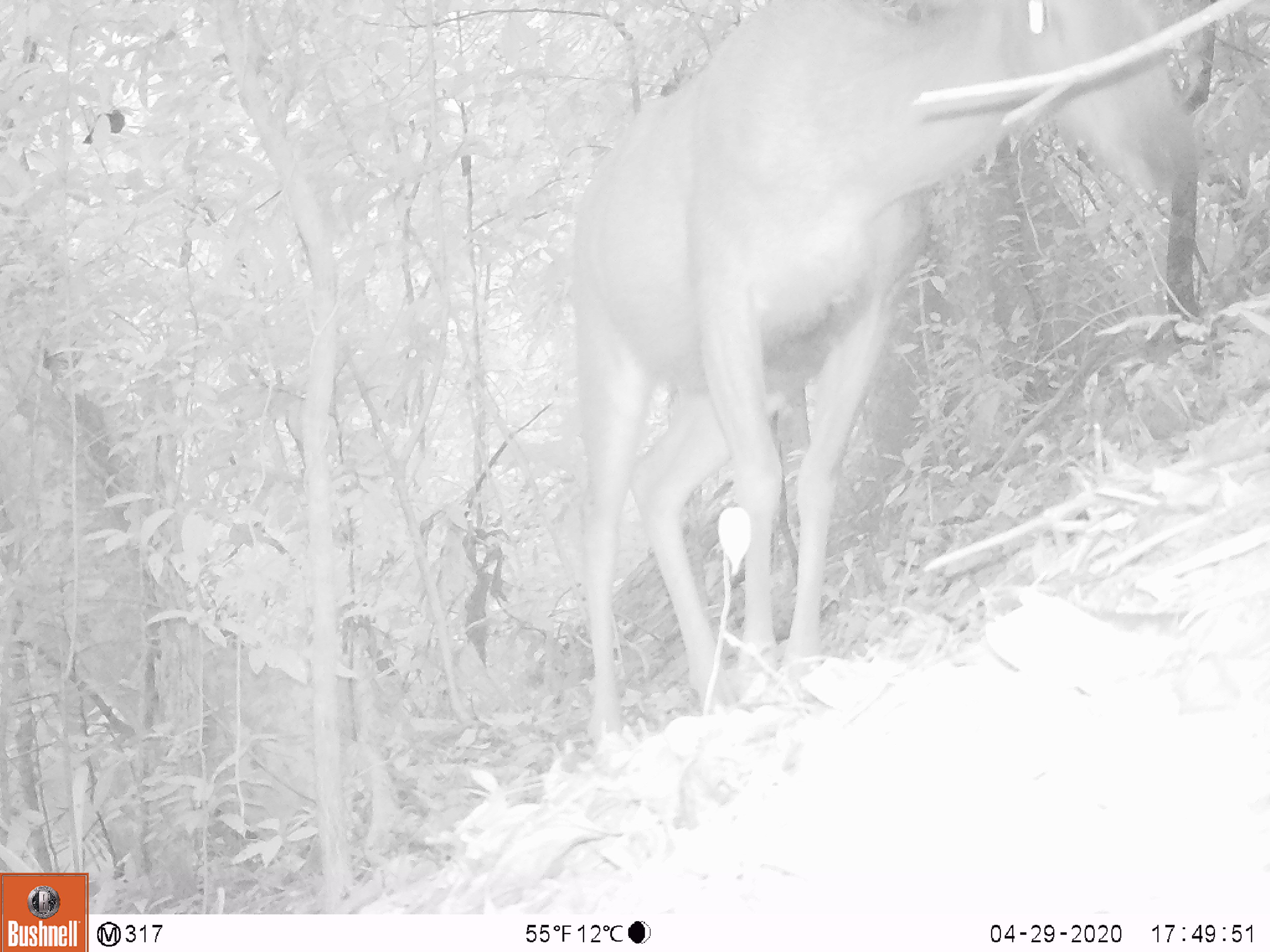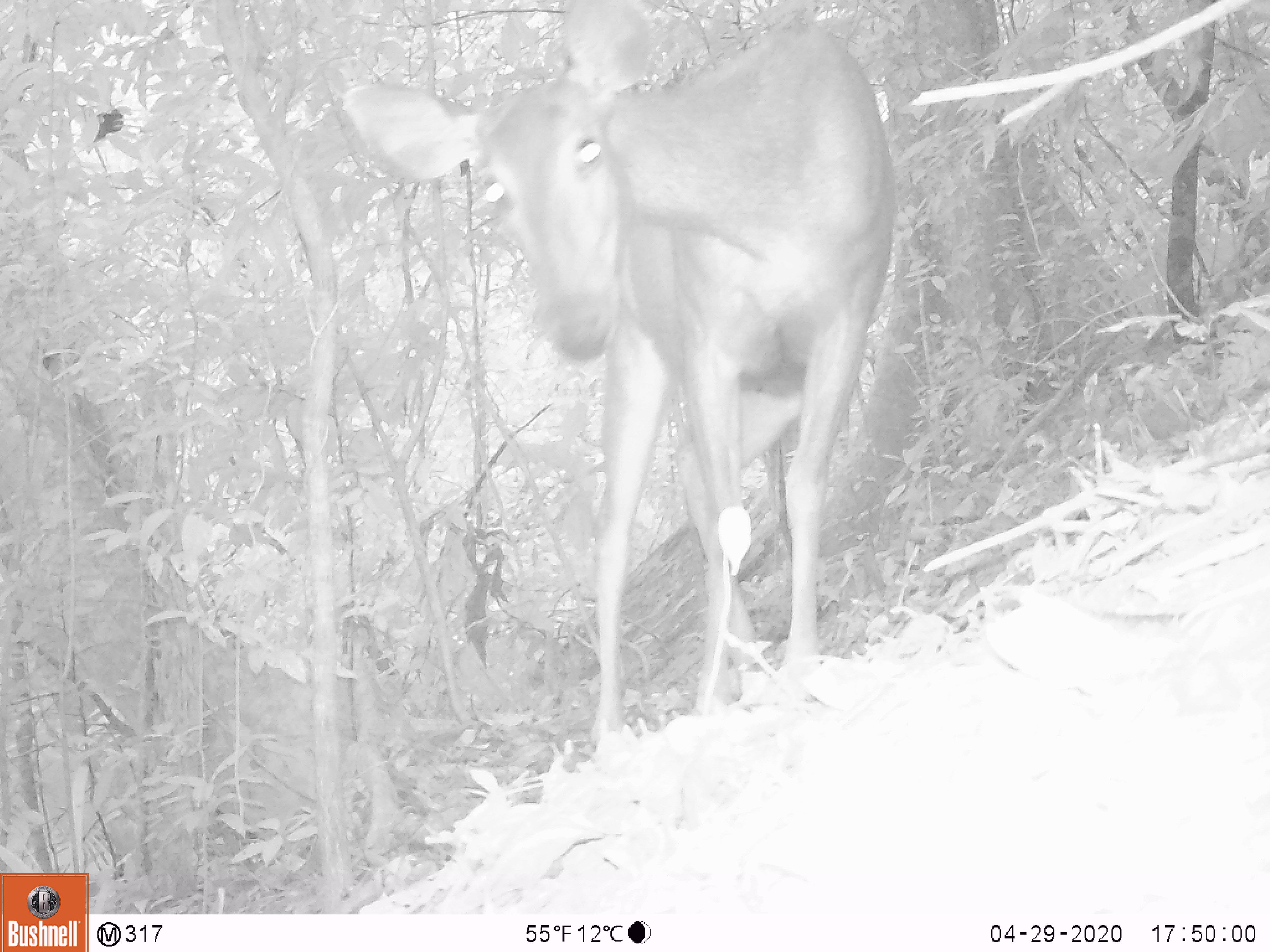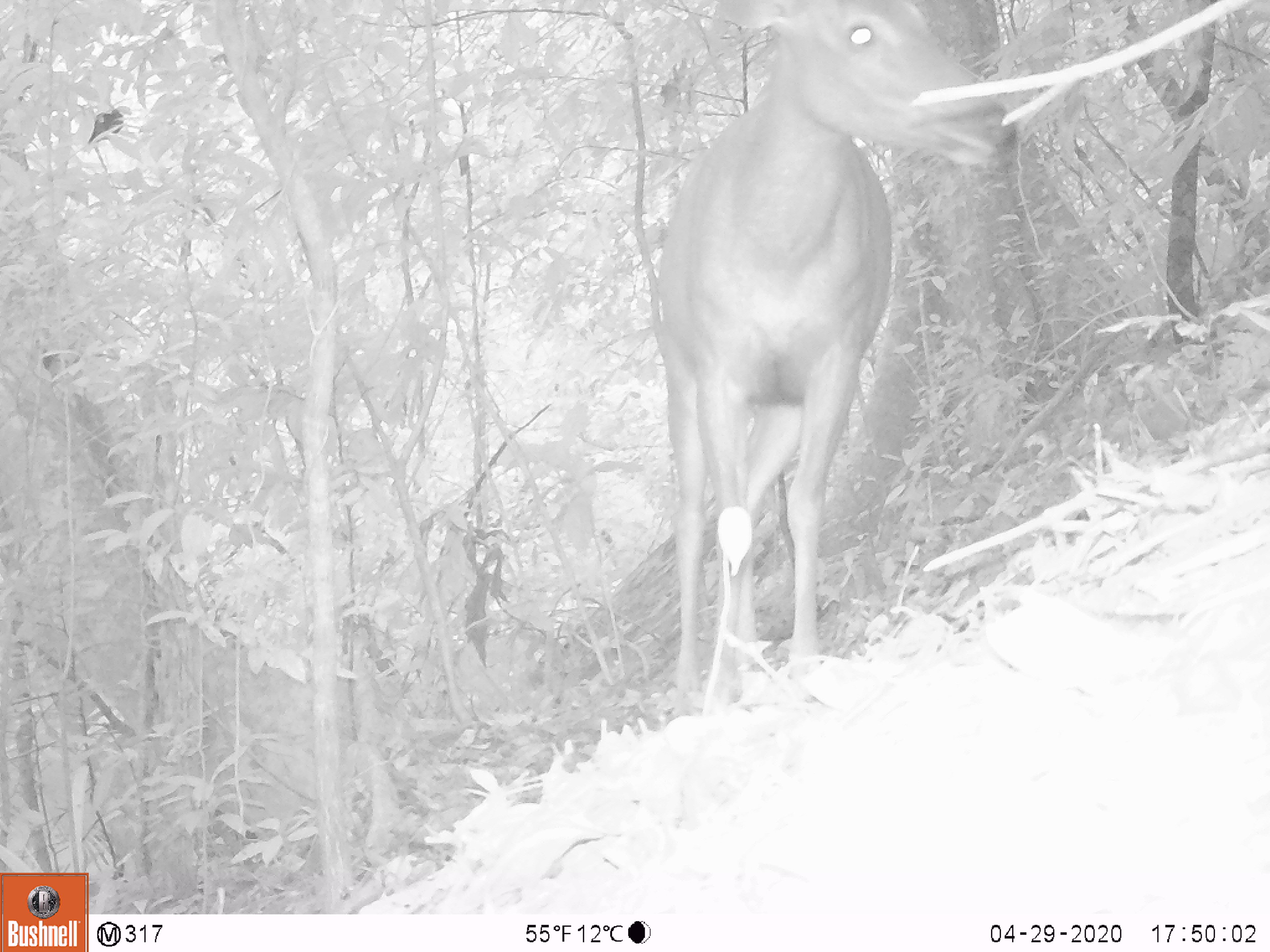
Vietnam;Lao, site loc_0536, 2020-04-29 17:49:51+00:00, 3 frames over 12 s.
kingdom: Animalia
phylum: Chordata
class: Mammalia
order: Artiodactyla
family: Cervidae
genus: Rusa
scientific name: Rusa unicolor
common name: sambar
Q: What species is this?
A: Sambar (Rusa unicolor).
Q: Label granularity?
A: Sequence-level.